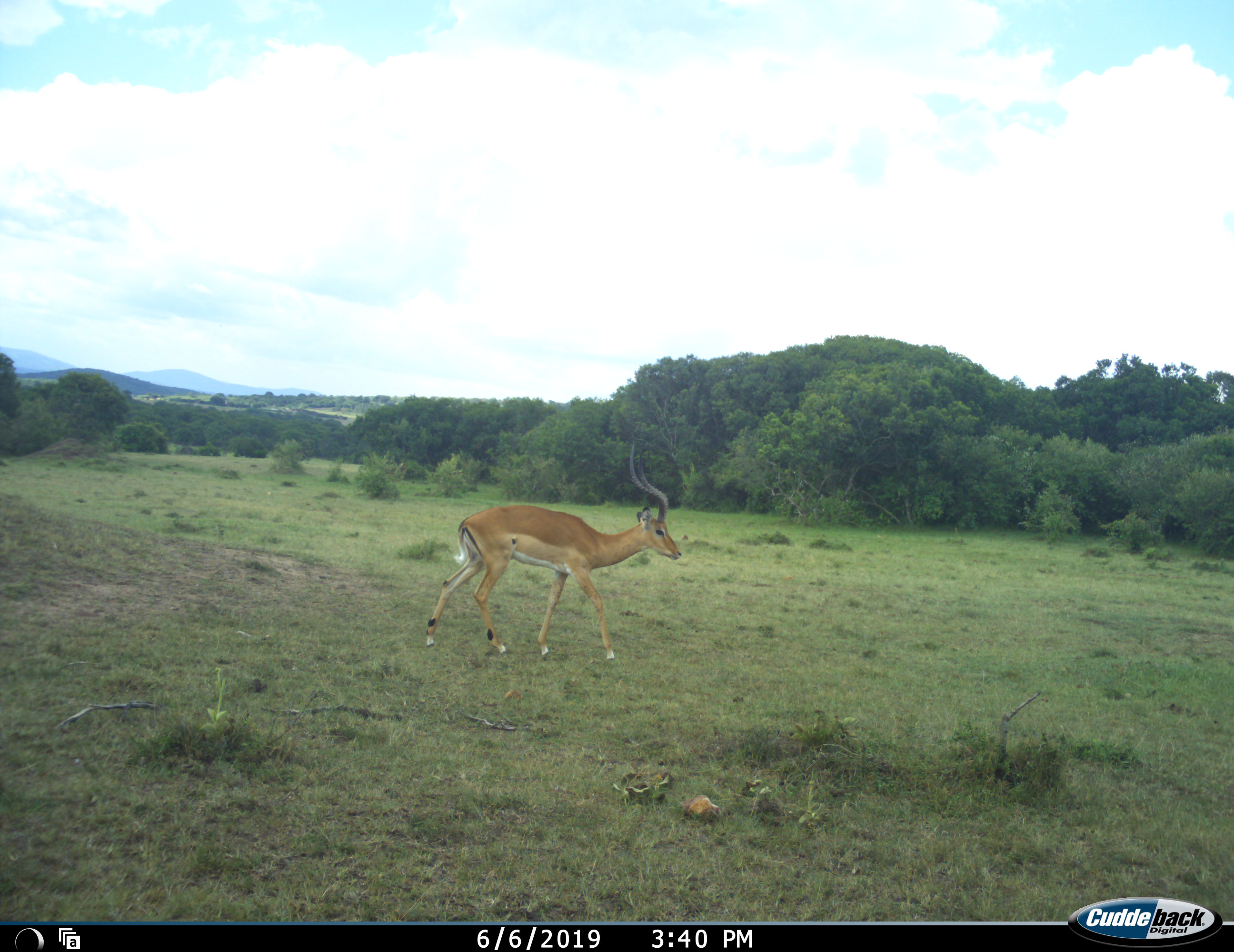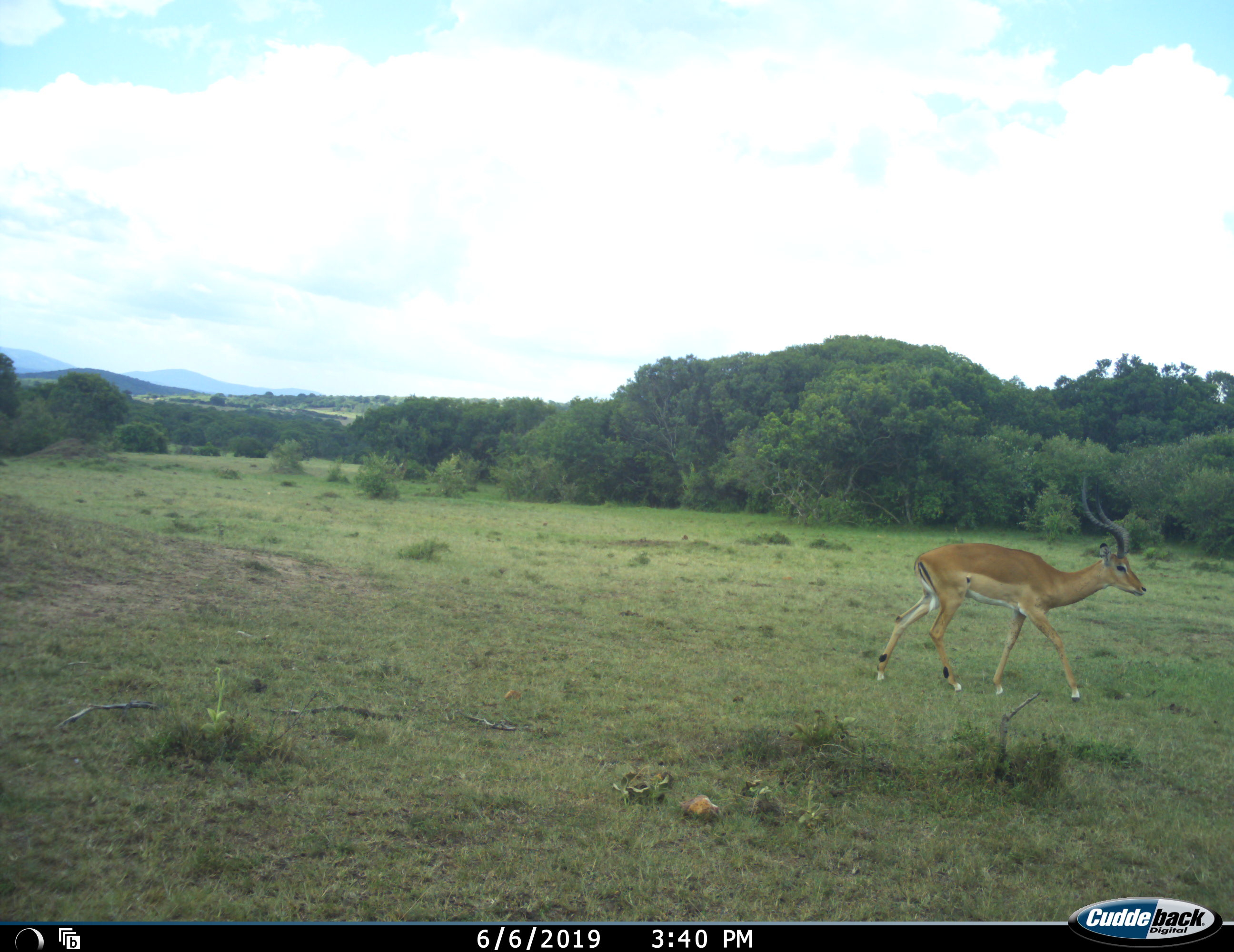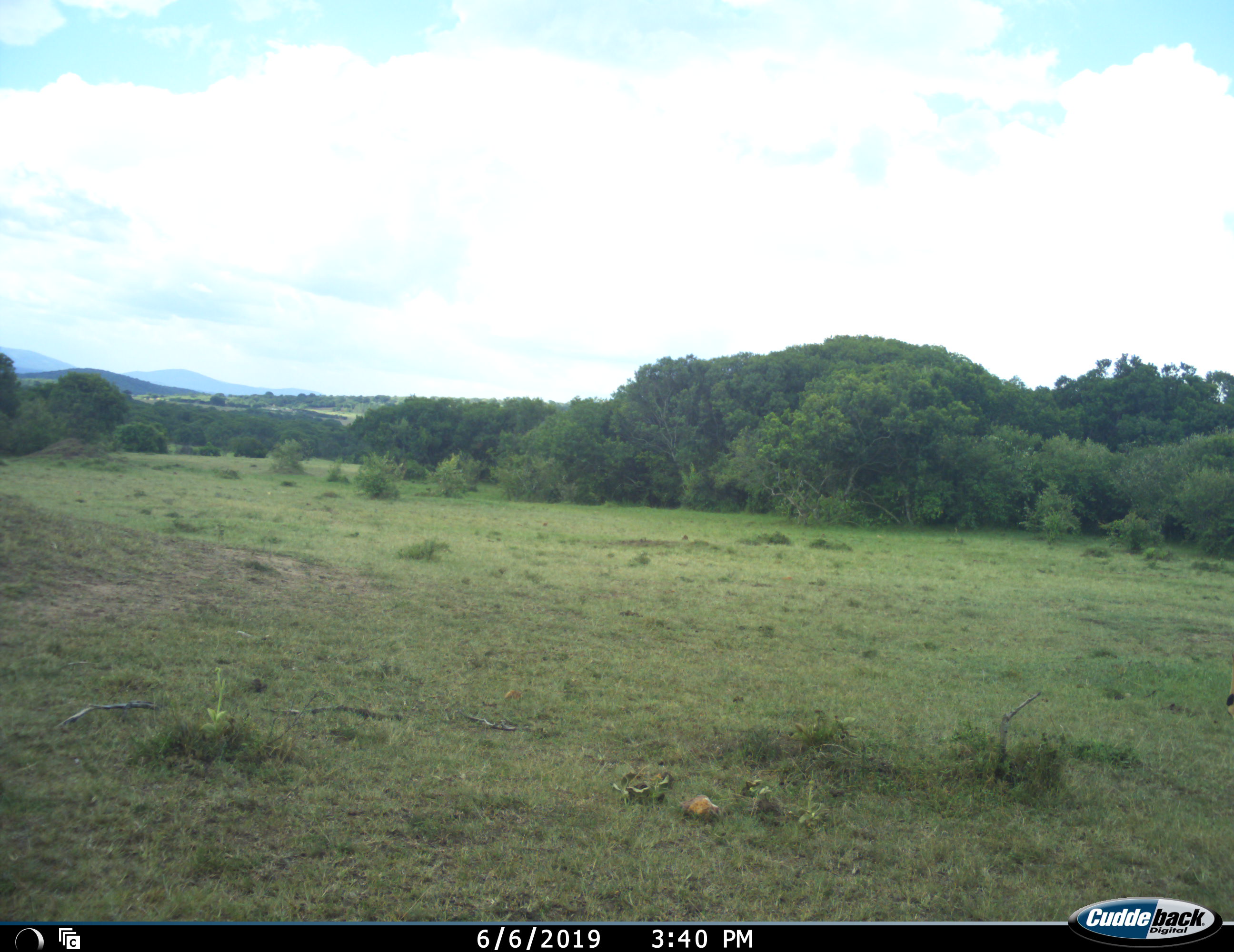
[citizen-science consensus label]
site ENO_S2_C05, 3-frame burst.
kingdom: Animalia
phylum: Chordata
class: Mammalia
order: Artiodactyla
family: Bovidae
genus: Aepyceros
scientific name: Aepyceros melampus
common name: impala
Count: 1.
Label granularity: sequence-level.